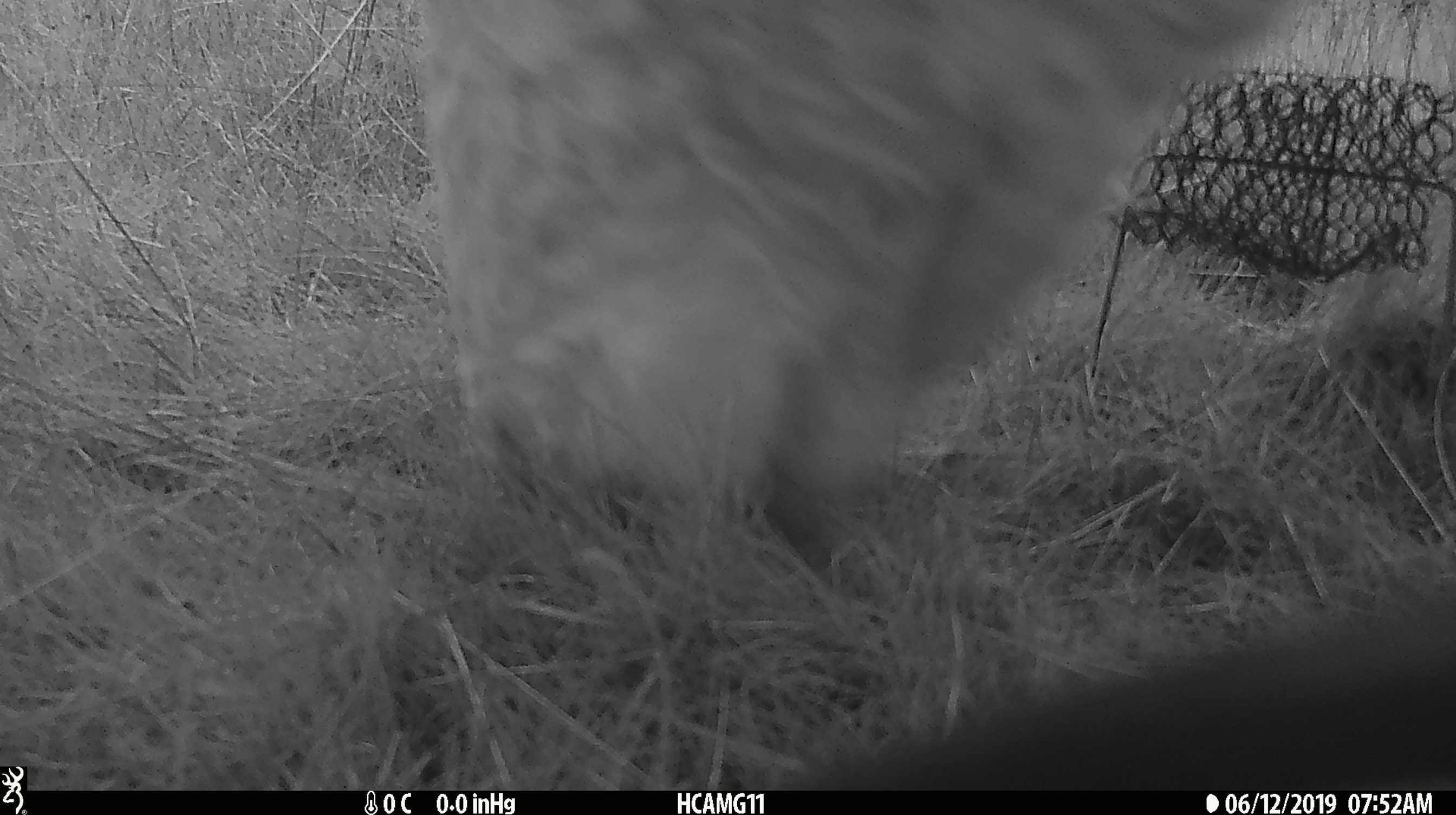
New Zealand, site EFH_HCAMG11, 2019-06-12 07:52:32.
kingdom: Animalia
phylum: Chordata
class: Mammalia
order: Artiodactyla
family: Bovidae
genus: Bos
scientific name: Bos taurus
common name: domestic cow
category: cow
Cow (domestic cow) (Bos taurus).